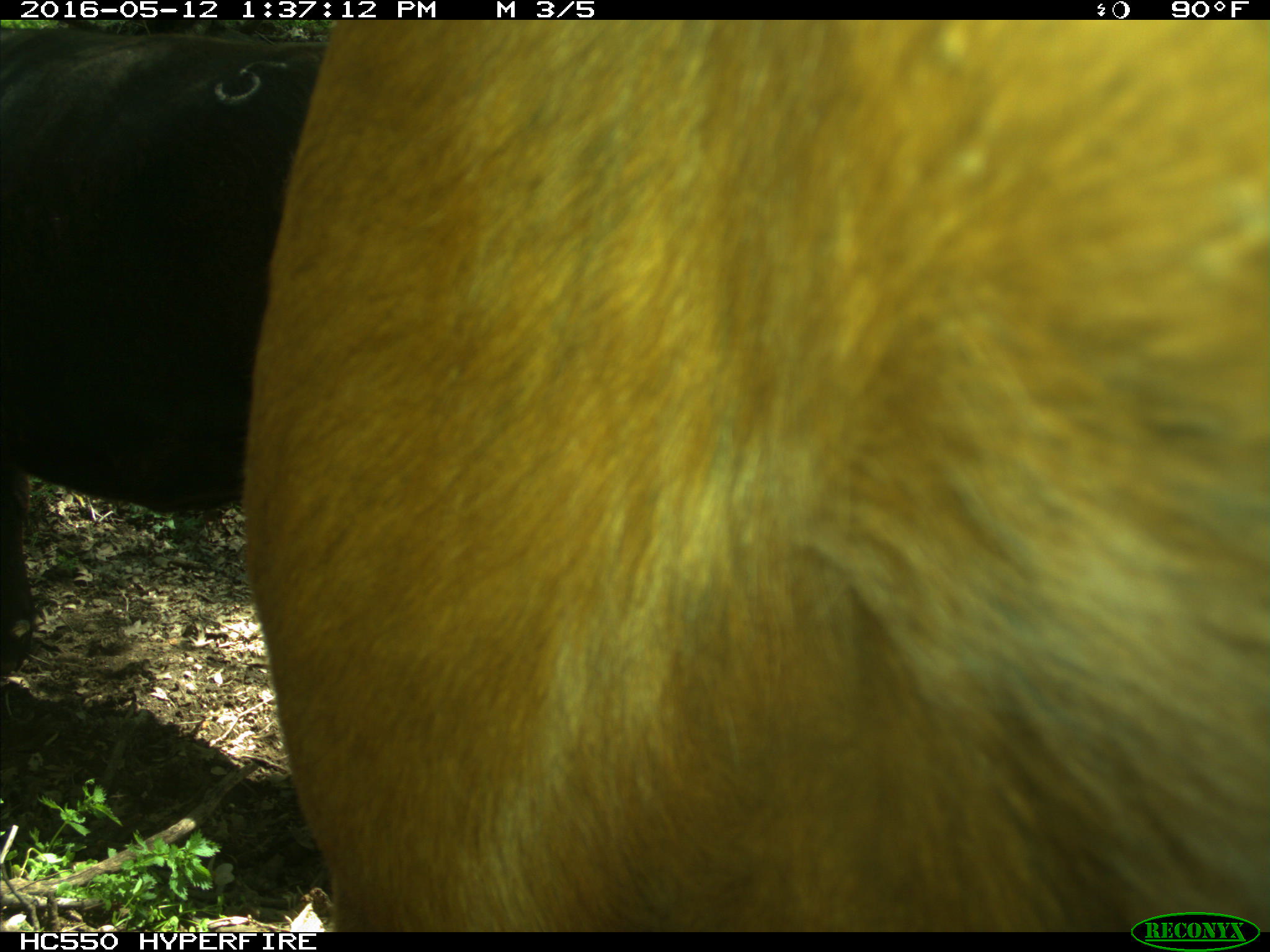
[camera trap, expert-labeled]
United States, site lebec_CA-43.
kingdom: Animalia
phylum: Chordata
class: Mammalia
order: Artiodactyla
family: Bovidae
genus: Bos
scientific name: Bos taurus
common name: domestic cow